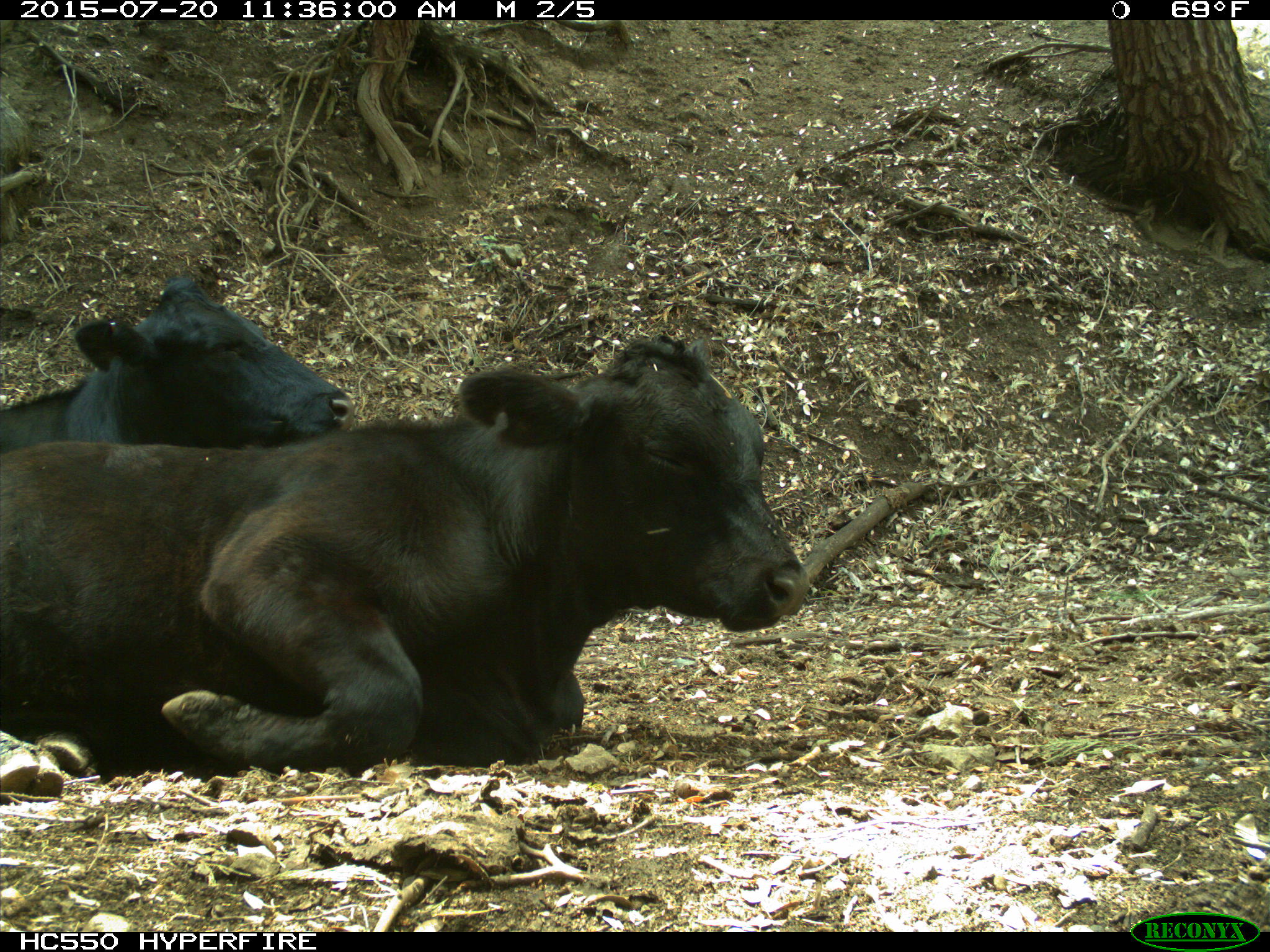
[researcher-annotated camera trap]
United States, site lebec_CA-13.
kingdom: Animalia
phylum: Chordata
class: Mammalia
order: Artiodactyla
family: Bovidae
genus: Bos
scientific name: Bos taurus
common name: domestic cow